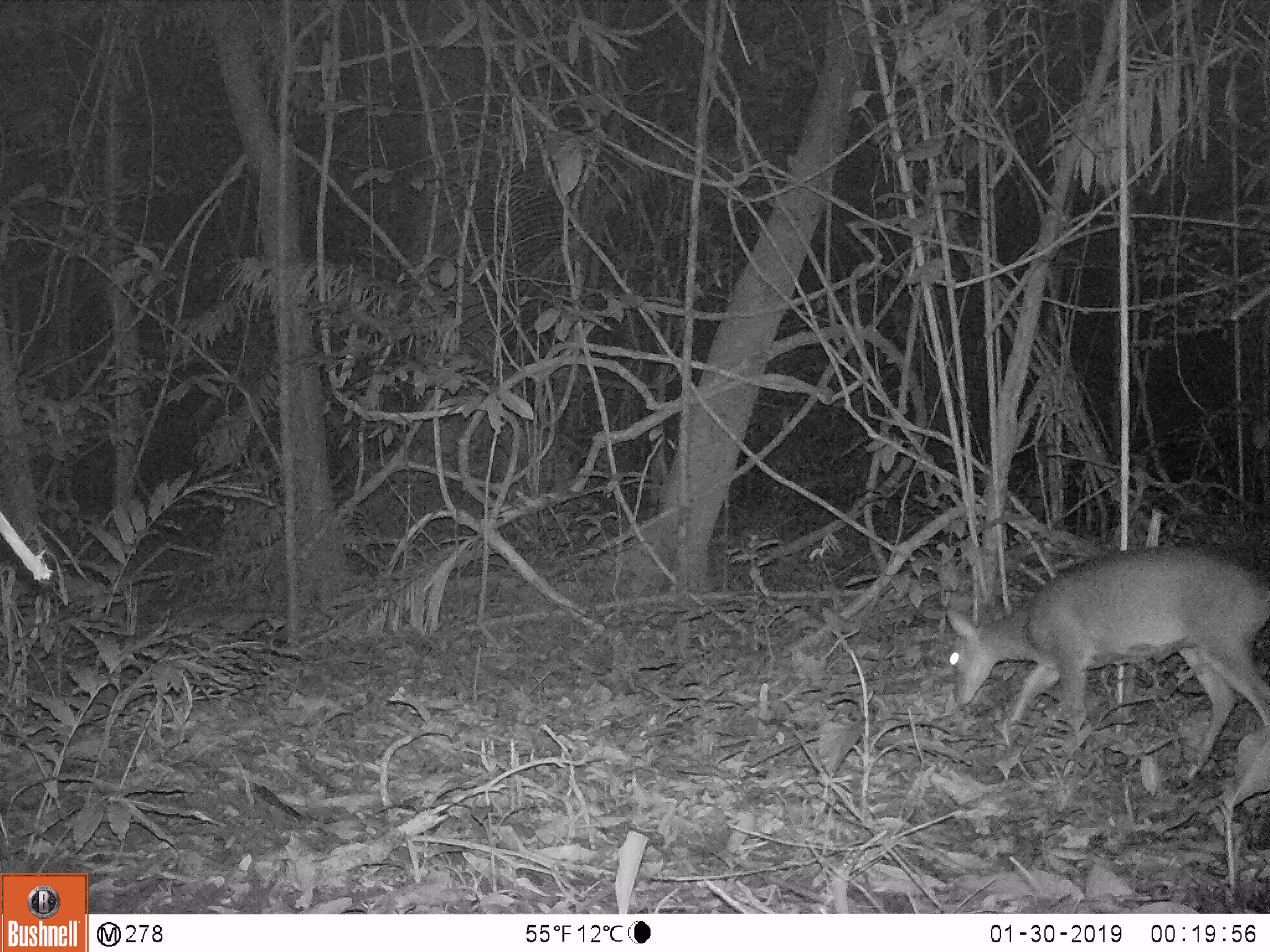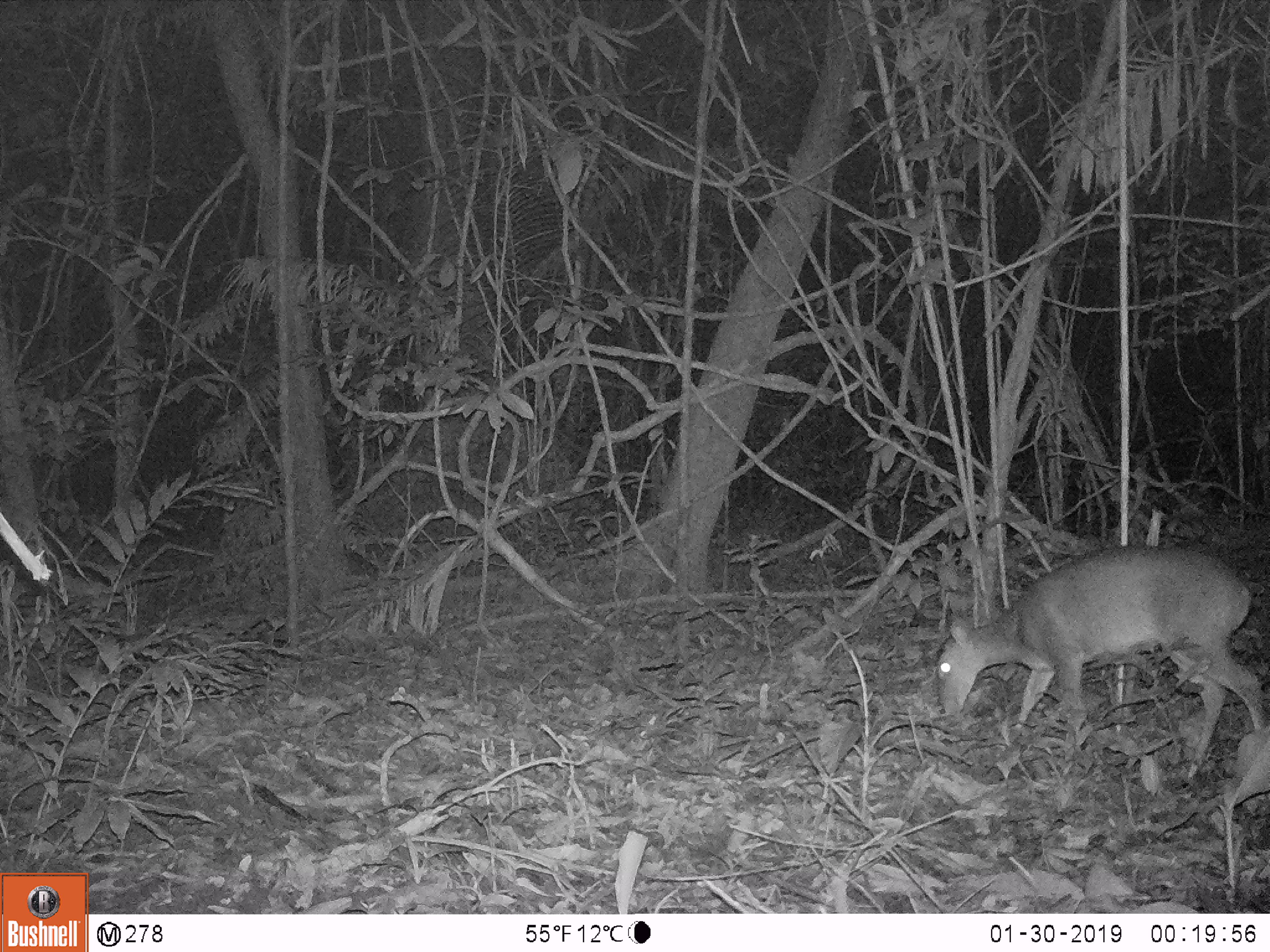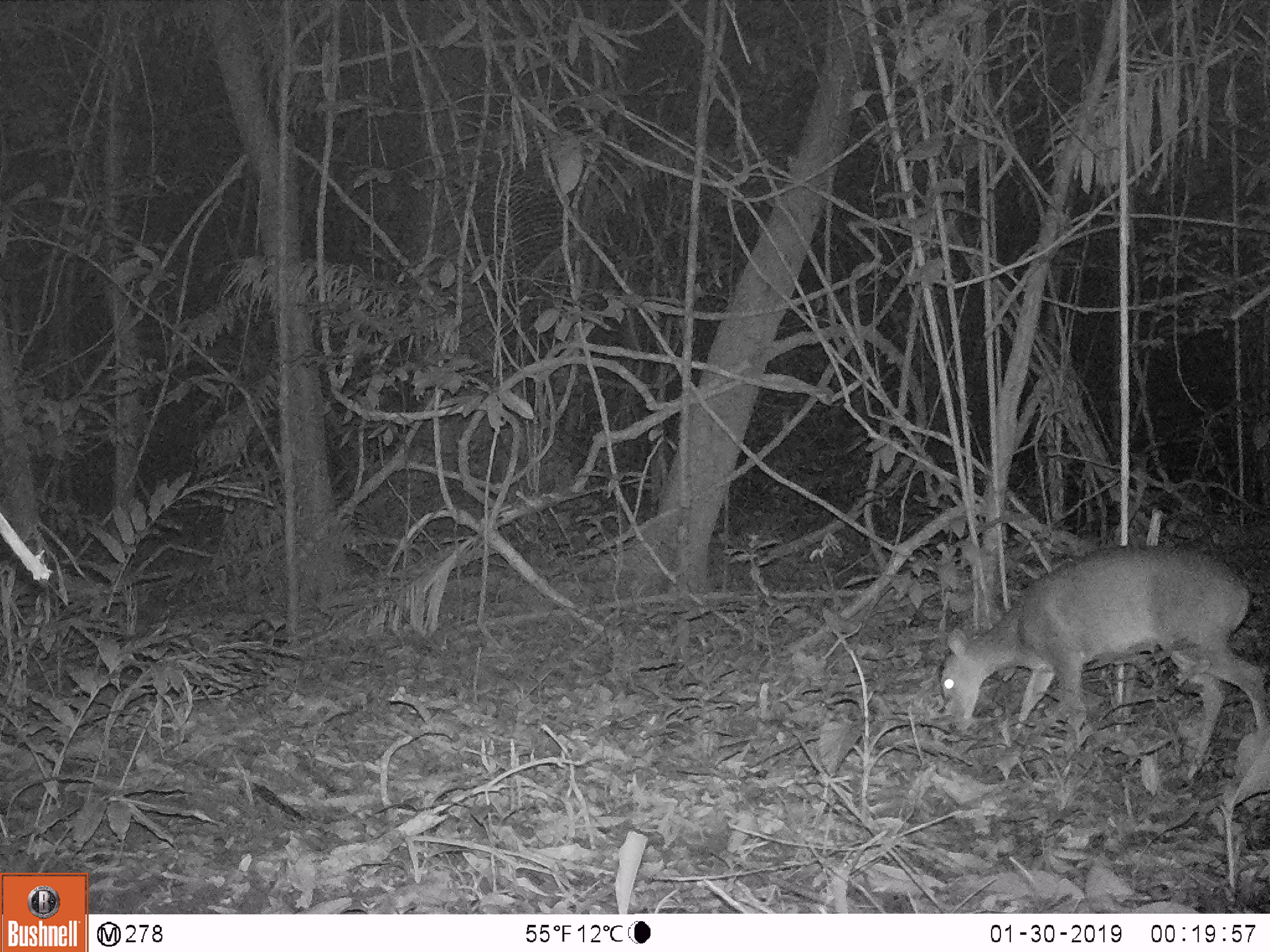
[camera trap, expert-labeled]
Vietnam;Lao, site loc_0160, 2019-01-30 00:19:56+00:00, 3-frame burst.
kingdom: Animalia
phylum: Chordata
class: Mammalia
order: Artiodactyla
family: Cervidae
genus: Muntiacus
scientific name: Muntiacus vuquangensis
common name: large-antlered muntjac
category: large antlered muntjac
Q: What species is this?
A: Large antlered muntjac (large-antlered muntjac) (Muntiacus vuquangensis).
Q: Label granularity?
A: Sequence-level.